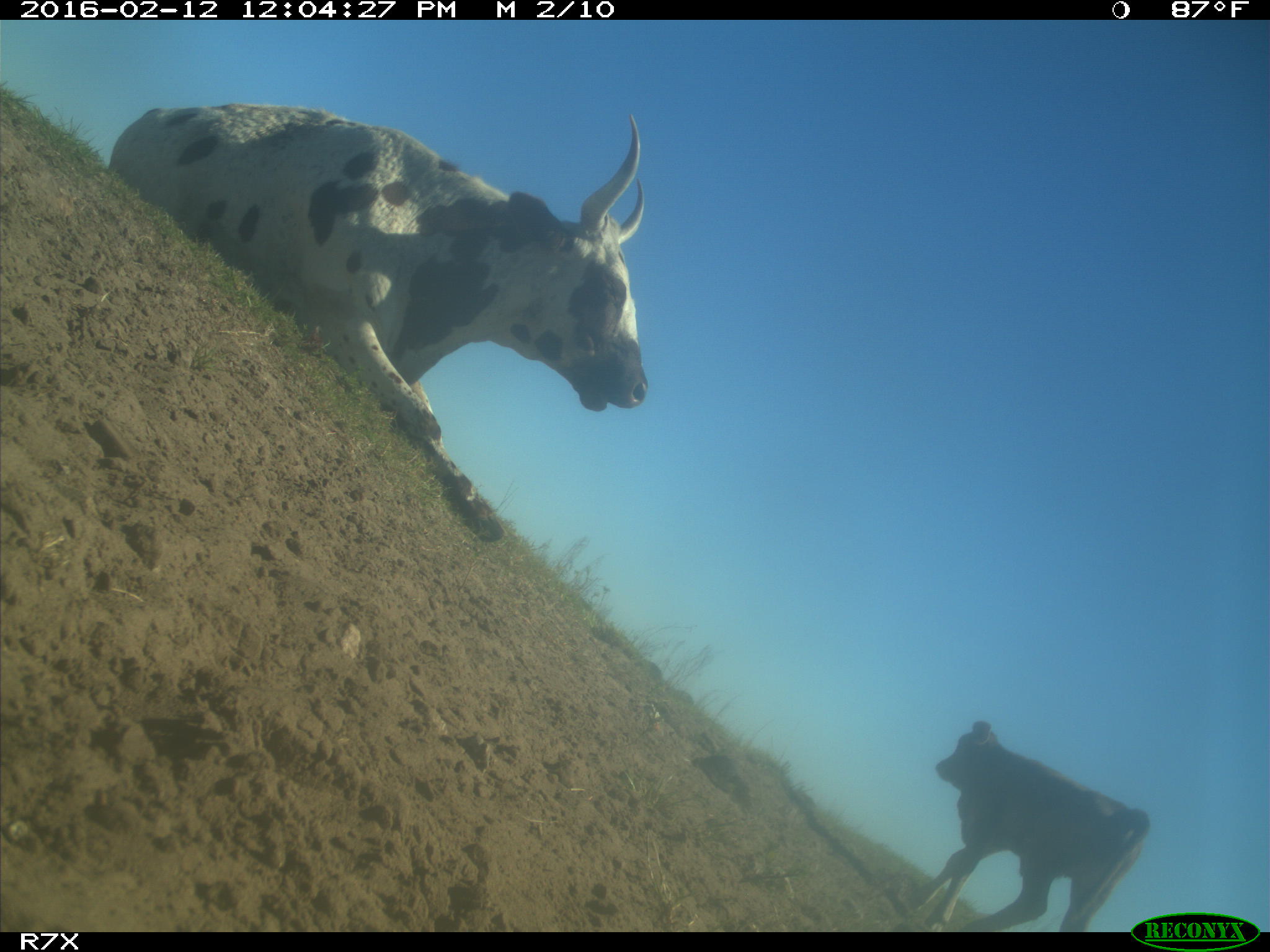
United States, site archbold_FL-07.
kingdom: Animalia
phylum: Chordata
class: Mammalia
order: Artiodactyla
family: Bovidae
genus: Bos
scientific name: Bos taurus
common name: domestic cow